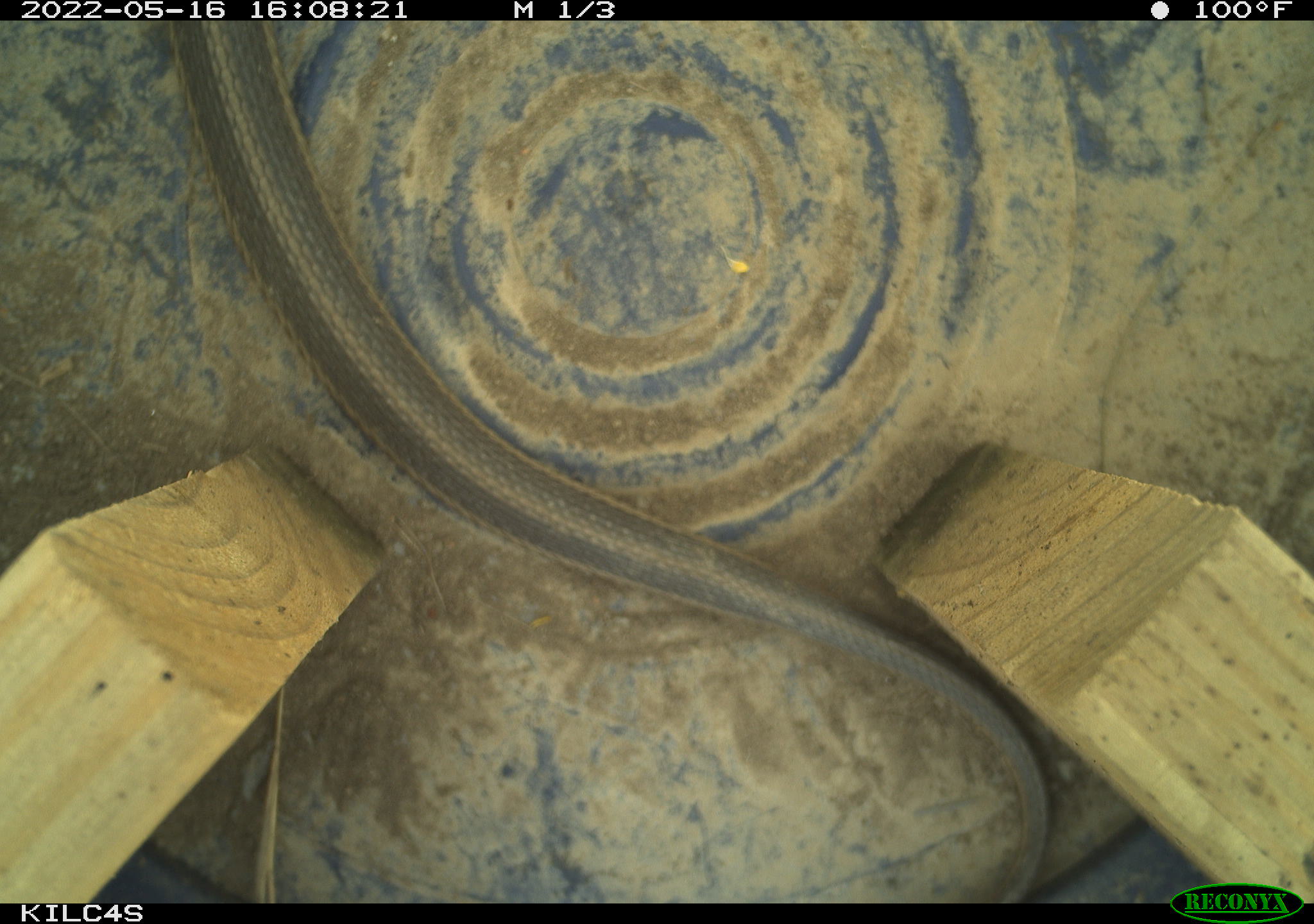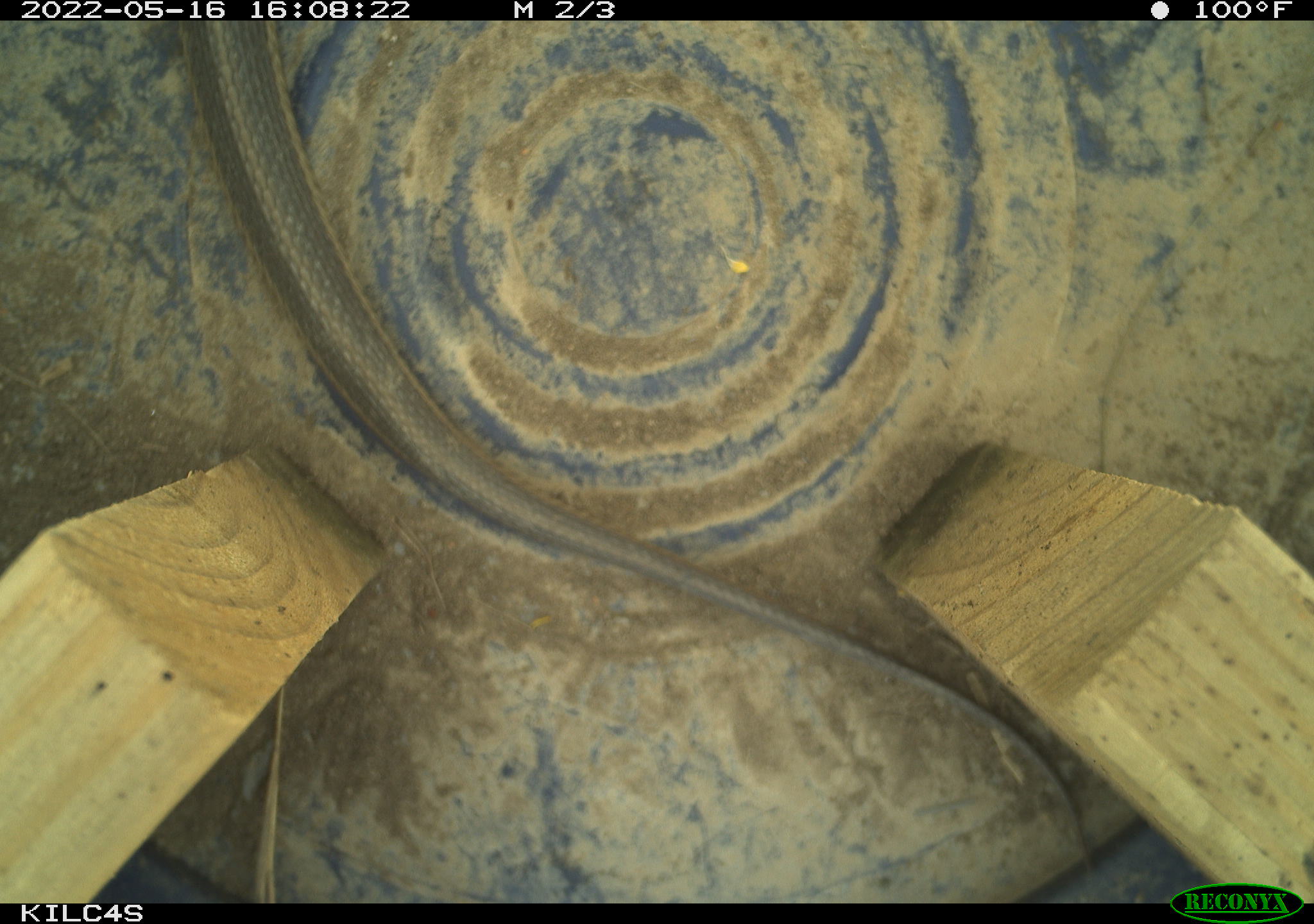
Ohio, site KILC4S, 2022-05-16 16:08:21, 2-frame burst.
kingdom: Animalia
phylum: Chordata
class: Reptilia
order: Squamata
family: Colubridae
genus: Thamnophis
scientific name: Thamnophis sirtalis sirtalis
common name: eastern gartersnake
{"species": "eastern gartersnake (Thamnophis sirtalis sirtalis)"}